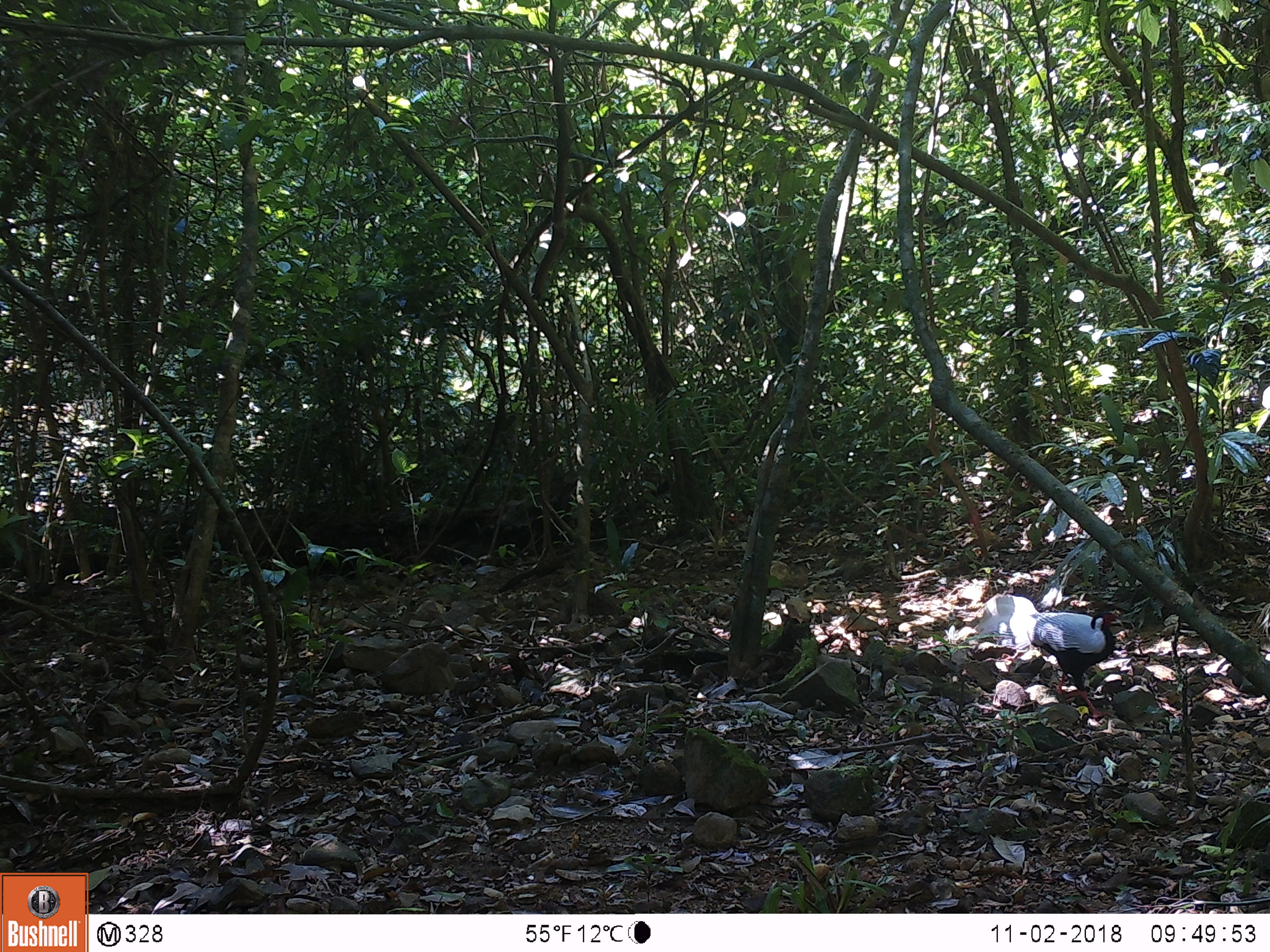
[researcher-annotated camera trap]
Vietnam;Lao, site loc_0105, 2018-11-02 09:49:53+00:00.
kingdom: Animalia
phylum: Chordata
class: Aves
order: Galliformes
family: Phasianidae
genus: Lophura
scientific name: Lophura nycthemera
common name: silver pheasant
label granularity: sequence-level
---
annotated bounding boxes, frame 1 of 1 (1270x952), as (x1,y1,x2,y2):
silver pheasant: (976,592,1117,718)